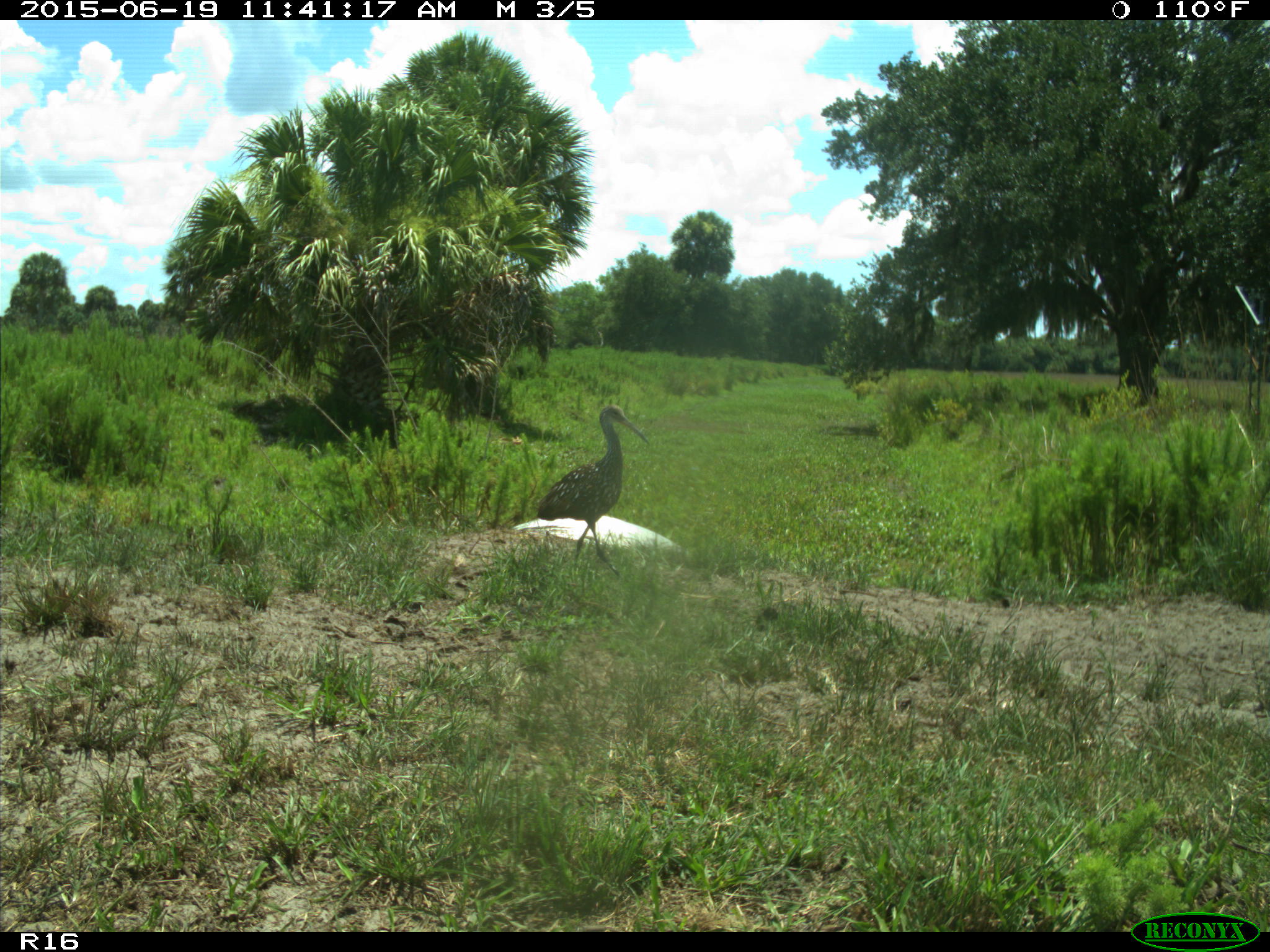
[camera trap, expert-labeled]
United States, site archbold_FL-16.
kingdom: Animalia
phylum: Chordata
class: Aves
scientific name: Aves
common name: birds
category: unidentified bird